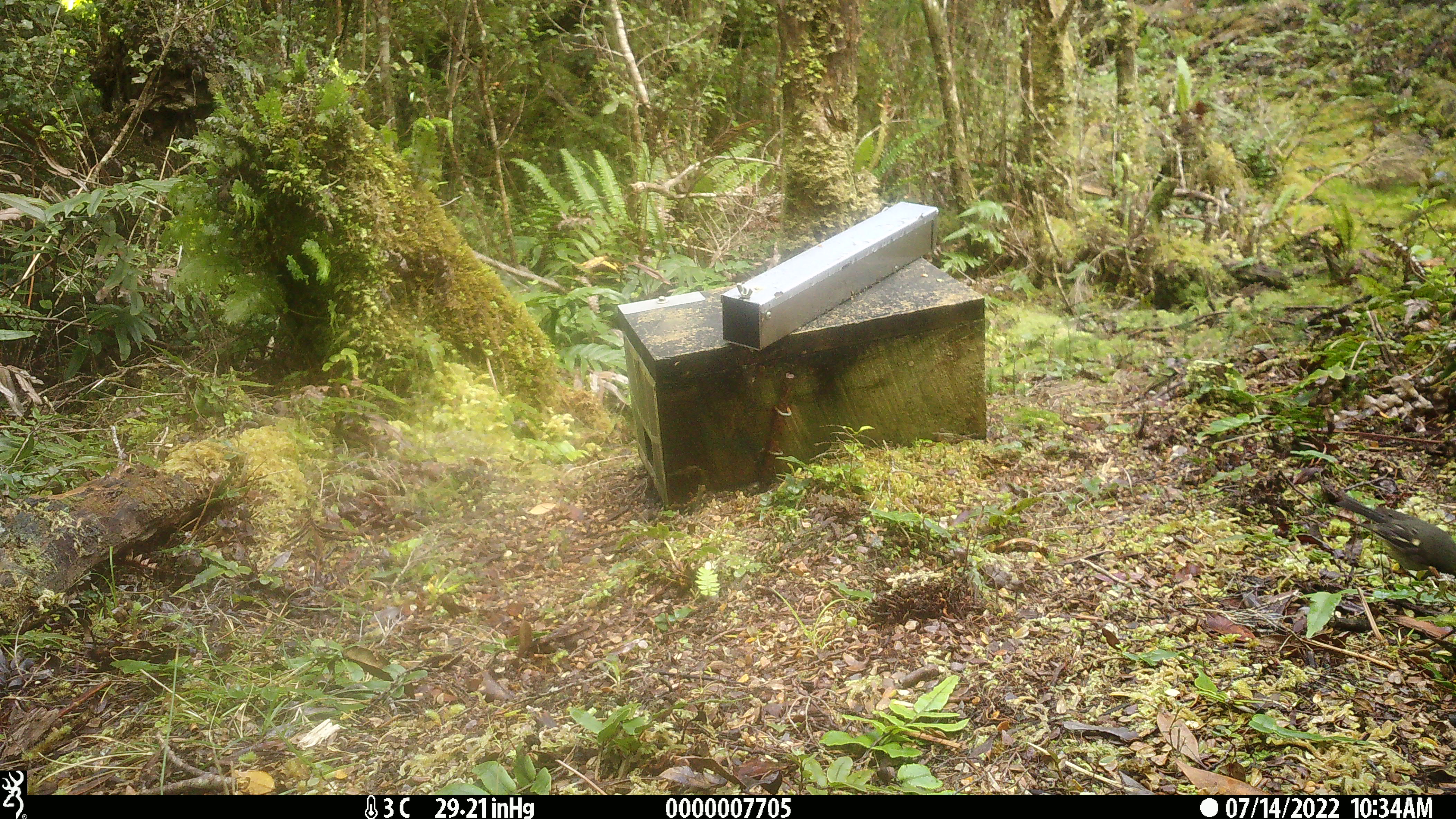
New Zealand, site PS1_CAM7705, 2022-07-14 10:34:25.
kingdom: Animalia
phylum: Chordata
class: Aves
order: Passeriformes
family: Petroicidae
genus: Petroica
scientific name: Petroica australis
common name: new zealand robin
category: robin